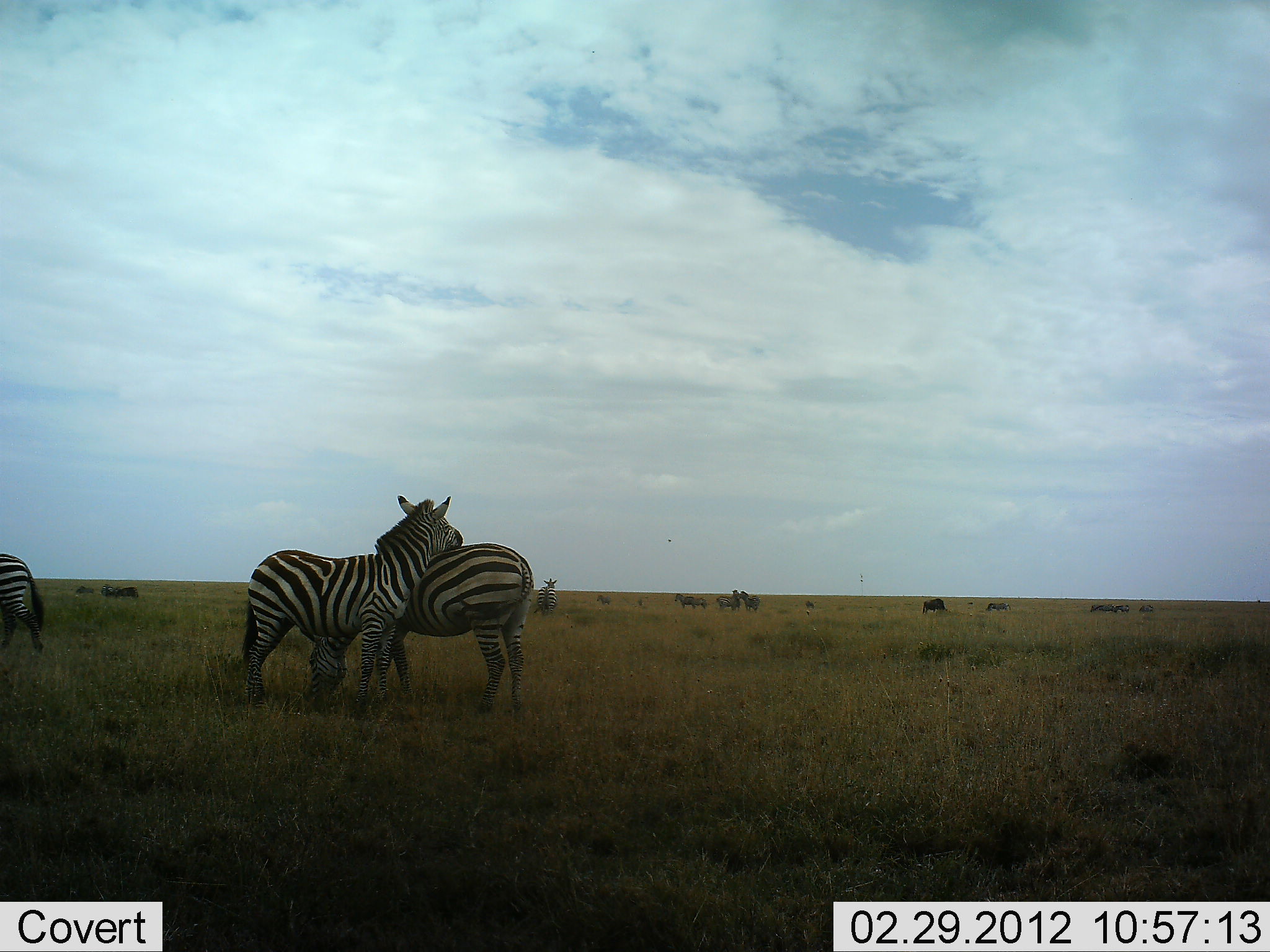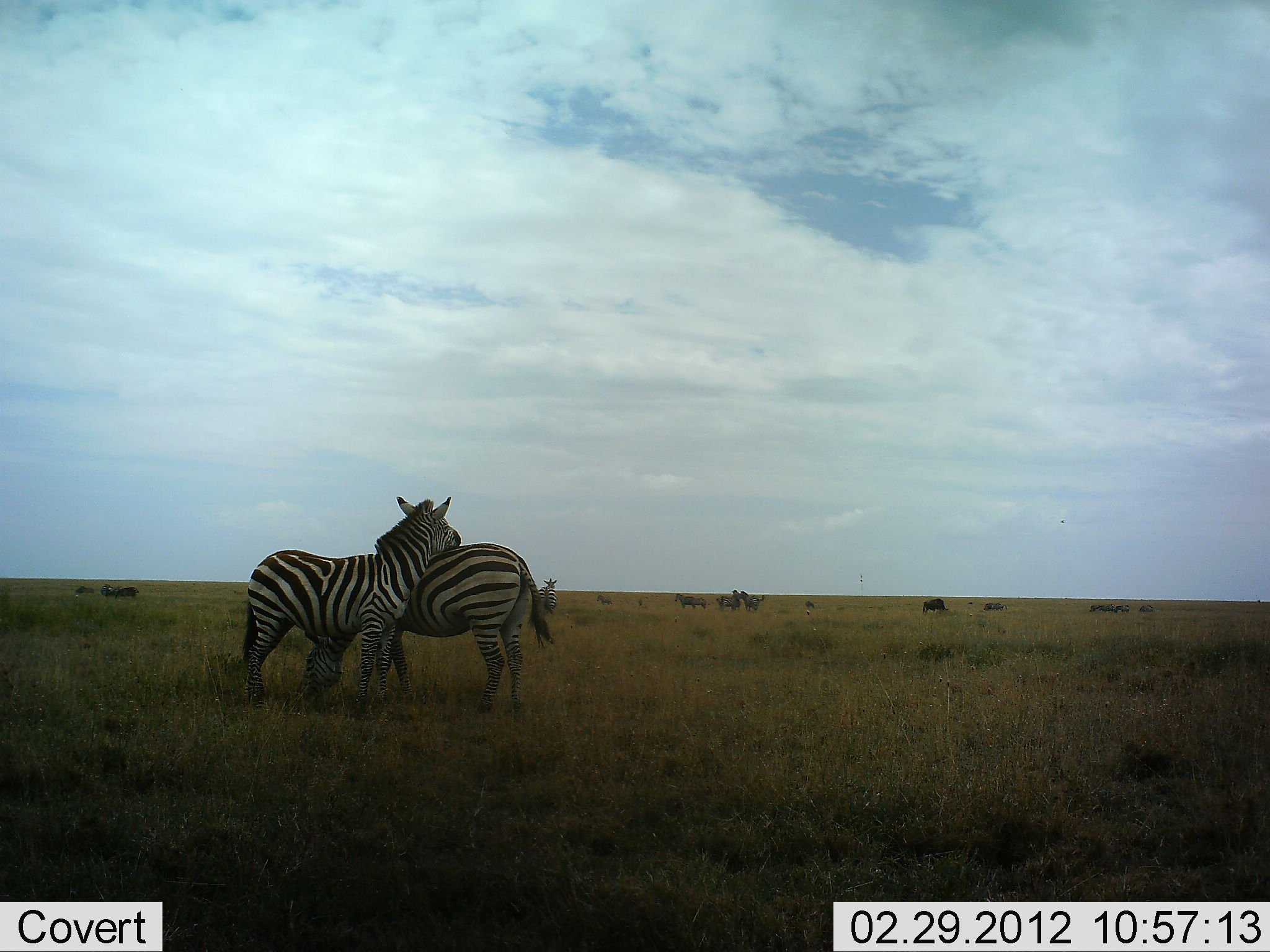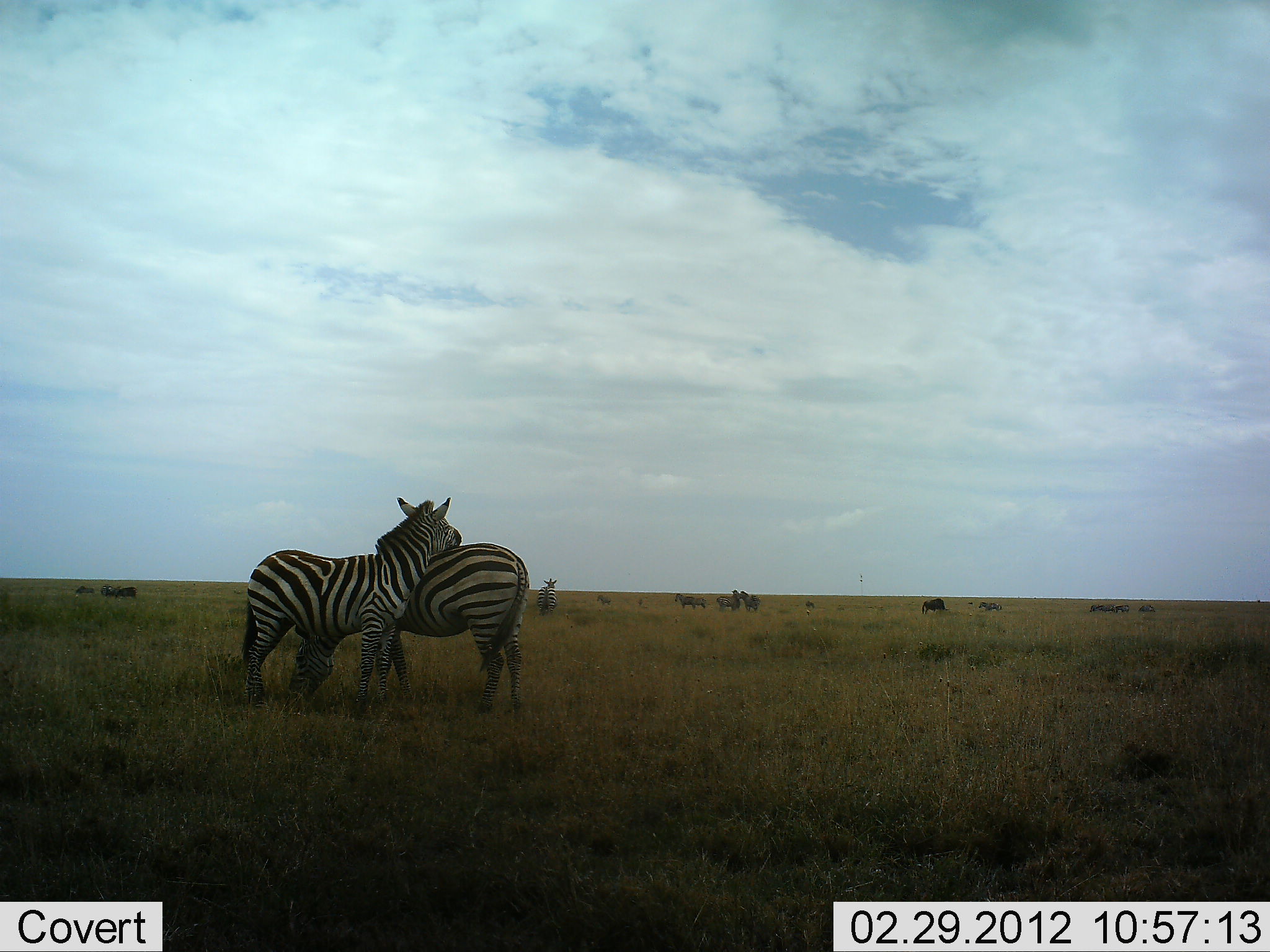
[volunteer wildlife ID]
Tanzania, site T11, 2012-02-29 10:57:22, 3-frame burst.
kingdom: Animalia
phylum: Chordata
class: Mammalia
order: Perissodactyla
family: Equidae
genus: Equus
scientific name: Equus quagga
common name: plains zebra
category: zebra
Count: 4.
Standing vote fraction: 74%.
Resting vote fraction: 0%.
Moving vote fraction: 45%.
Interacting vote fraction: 71%.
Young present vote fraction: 0%.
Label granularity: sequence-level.